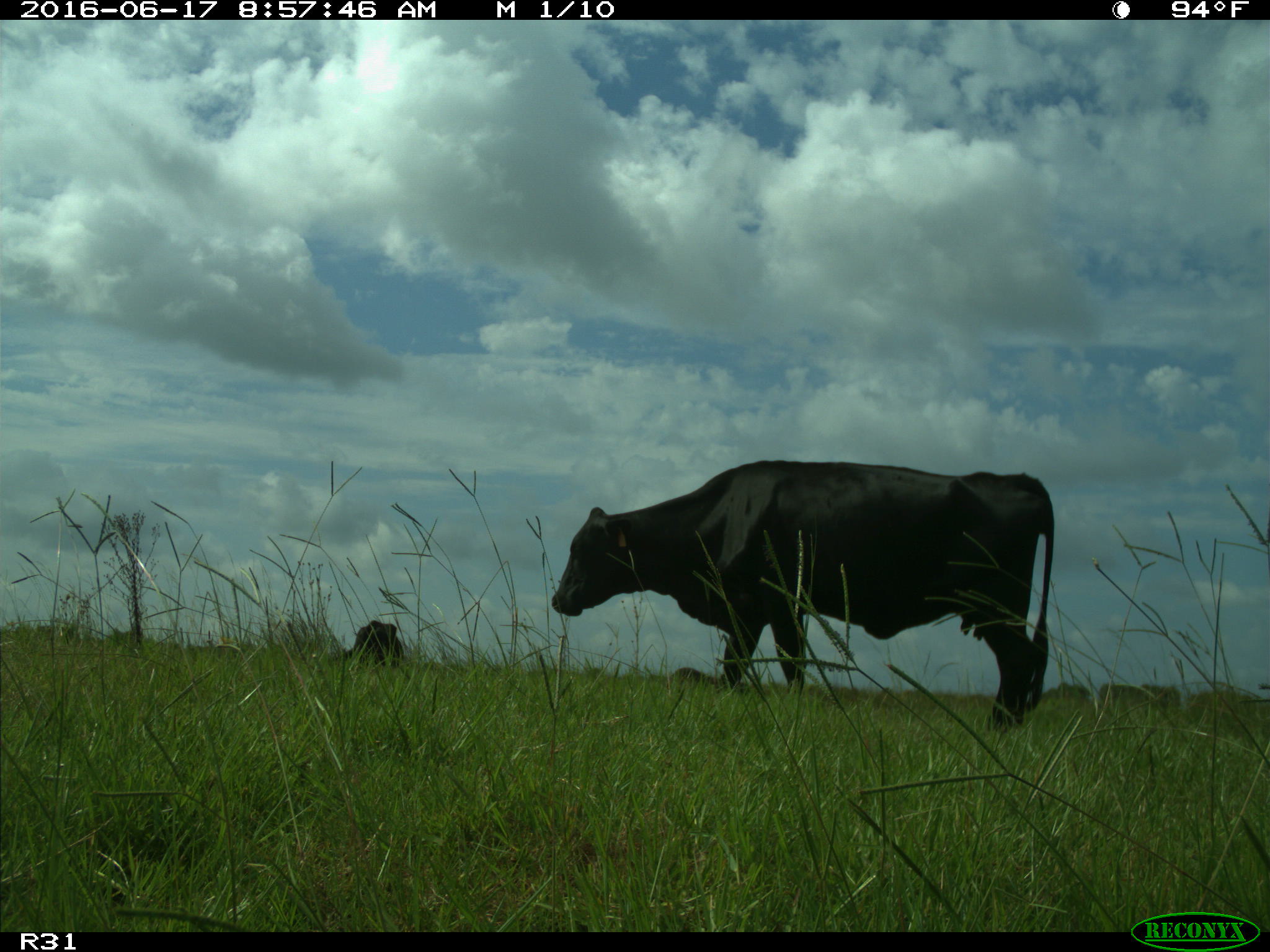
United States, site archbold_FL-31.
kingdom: Animalia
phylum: Chordata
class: Mammalia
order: Artiodactyla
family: Bovidae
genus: Bos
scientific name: Bos taurus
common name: domestic cow